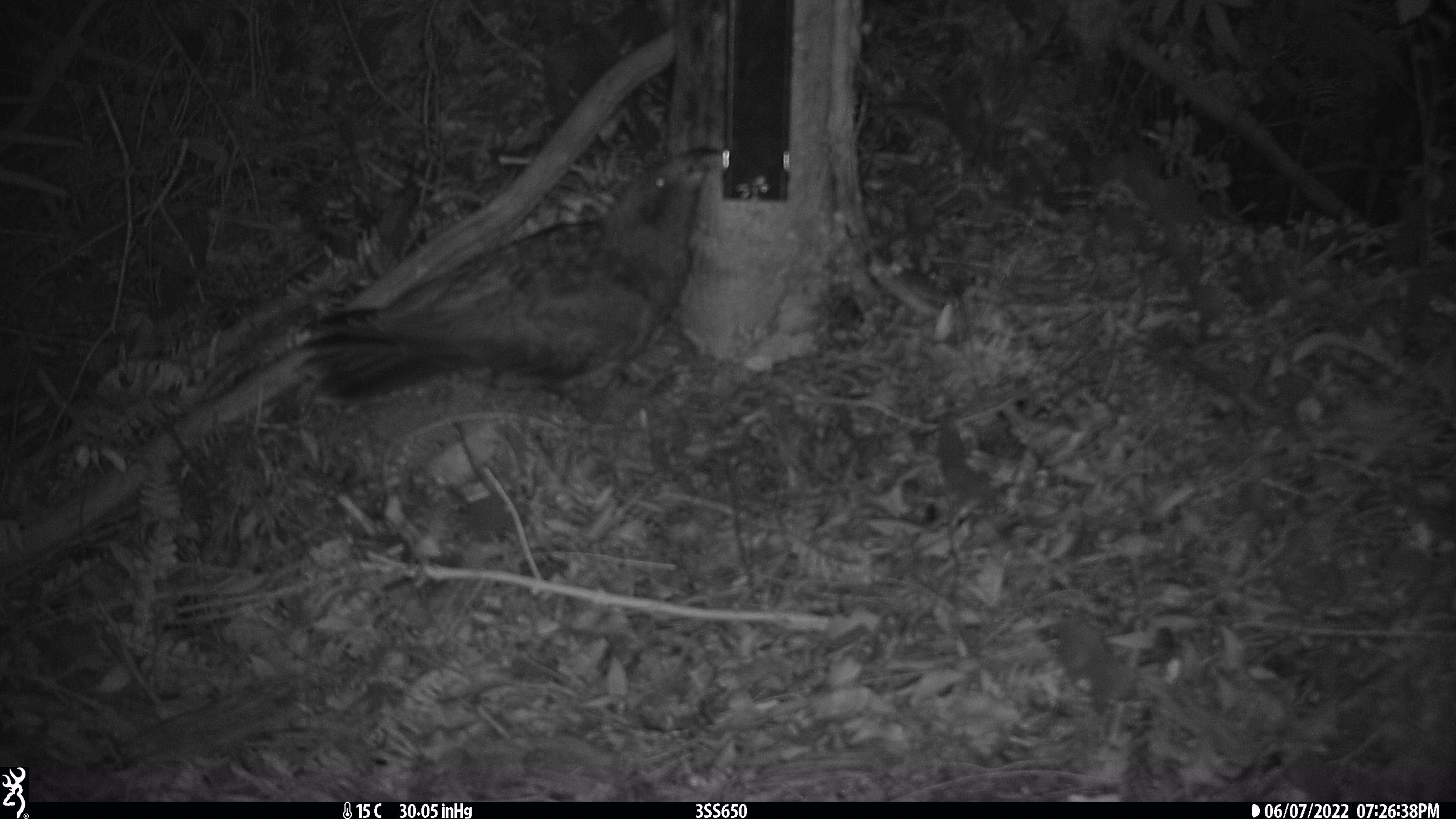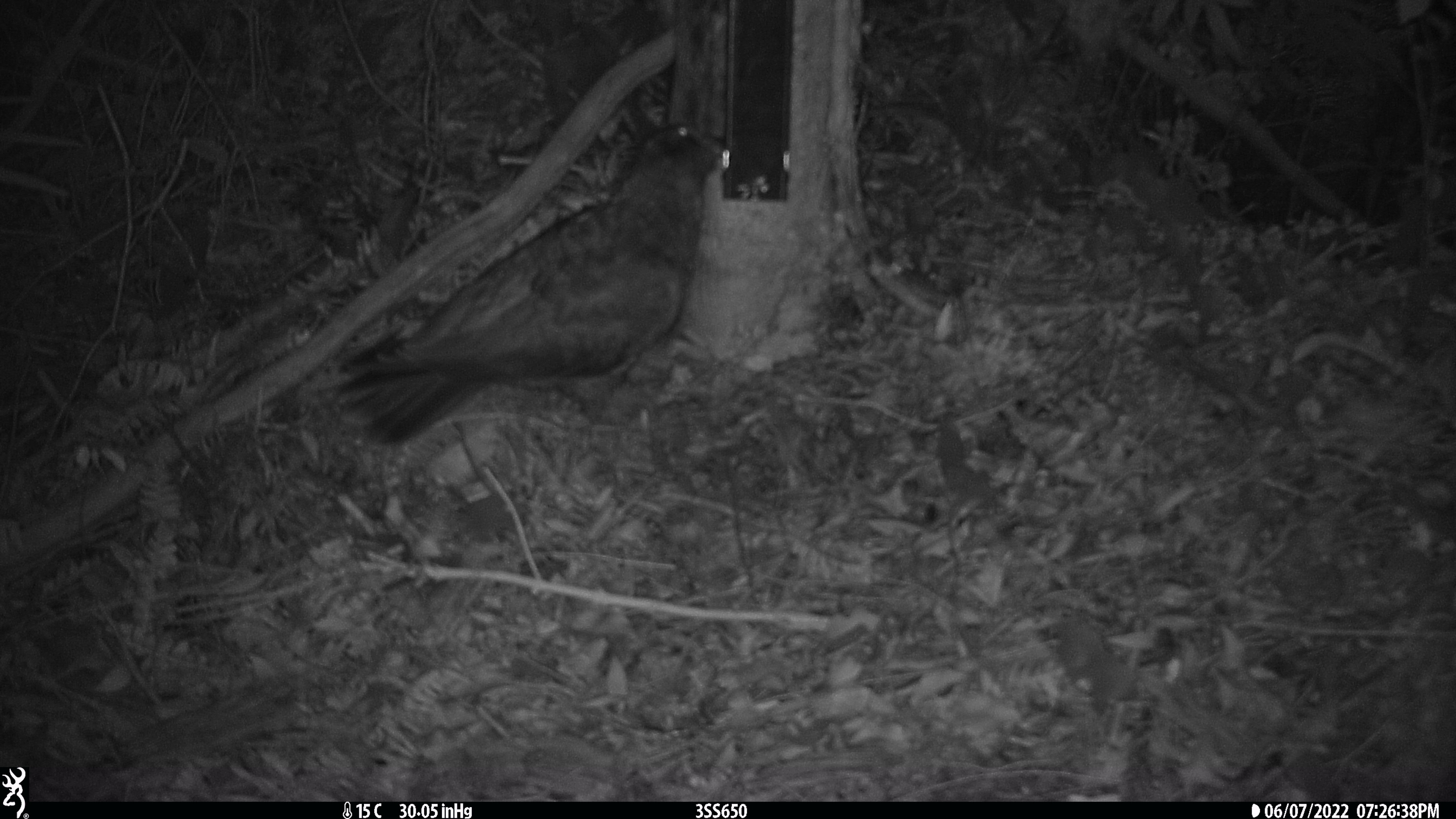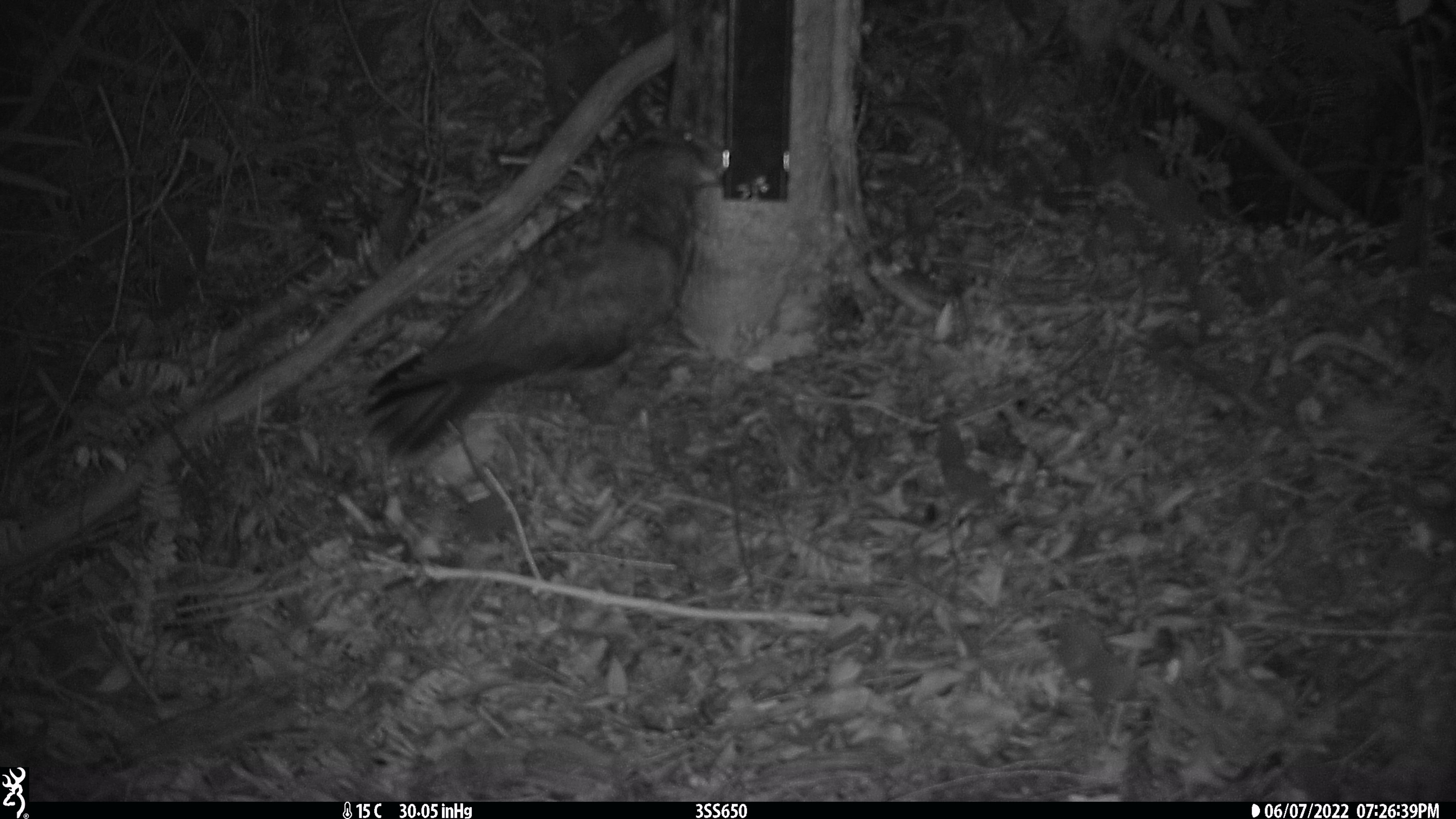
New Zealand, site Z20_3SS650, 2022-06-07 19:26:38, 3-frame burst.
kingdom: Animalia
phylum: Chordata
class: Aves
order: Psittaciformes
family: Strigopidae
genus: Nestor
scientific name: Nestor notabilis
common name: kea